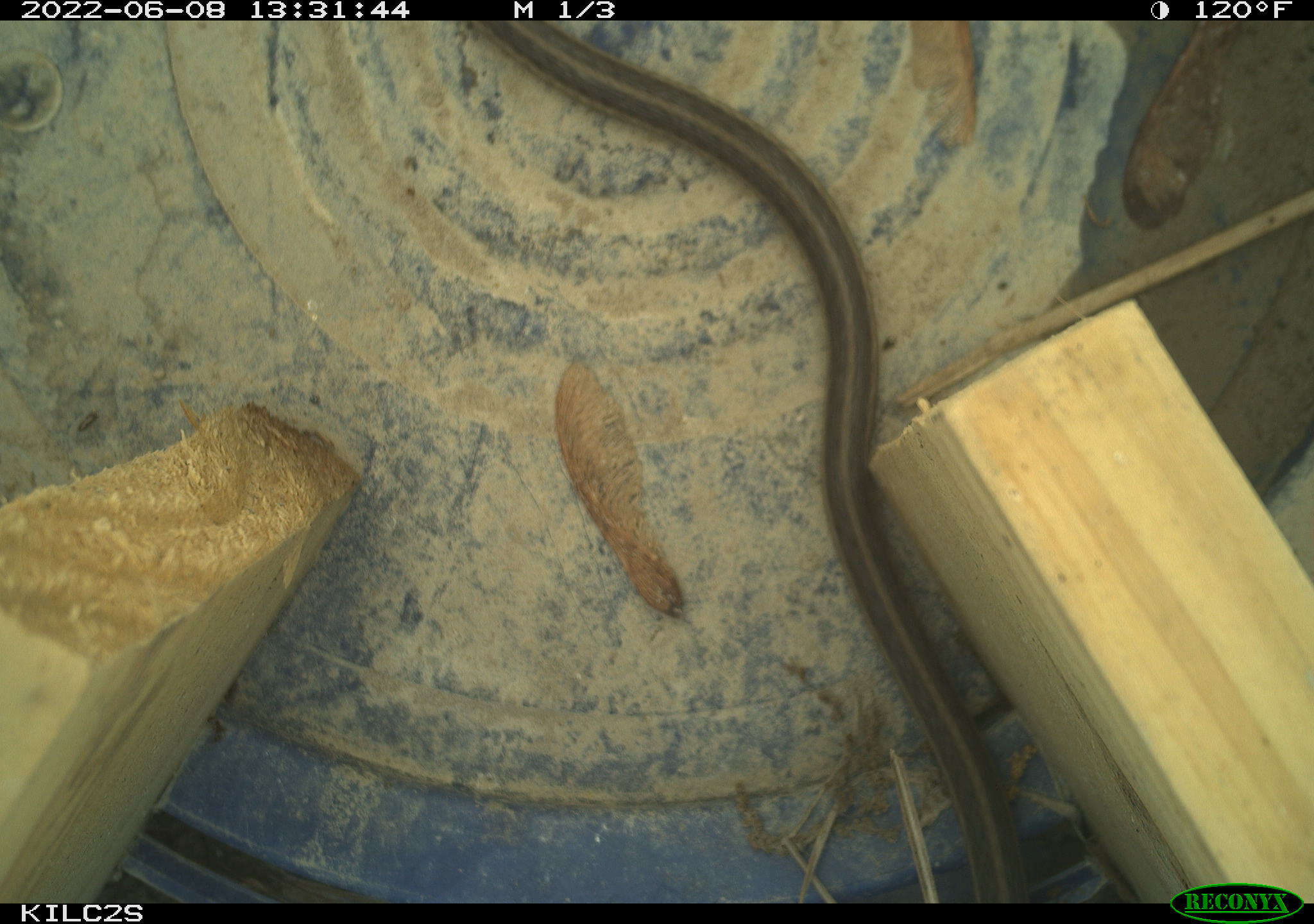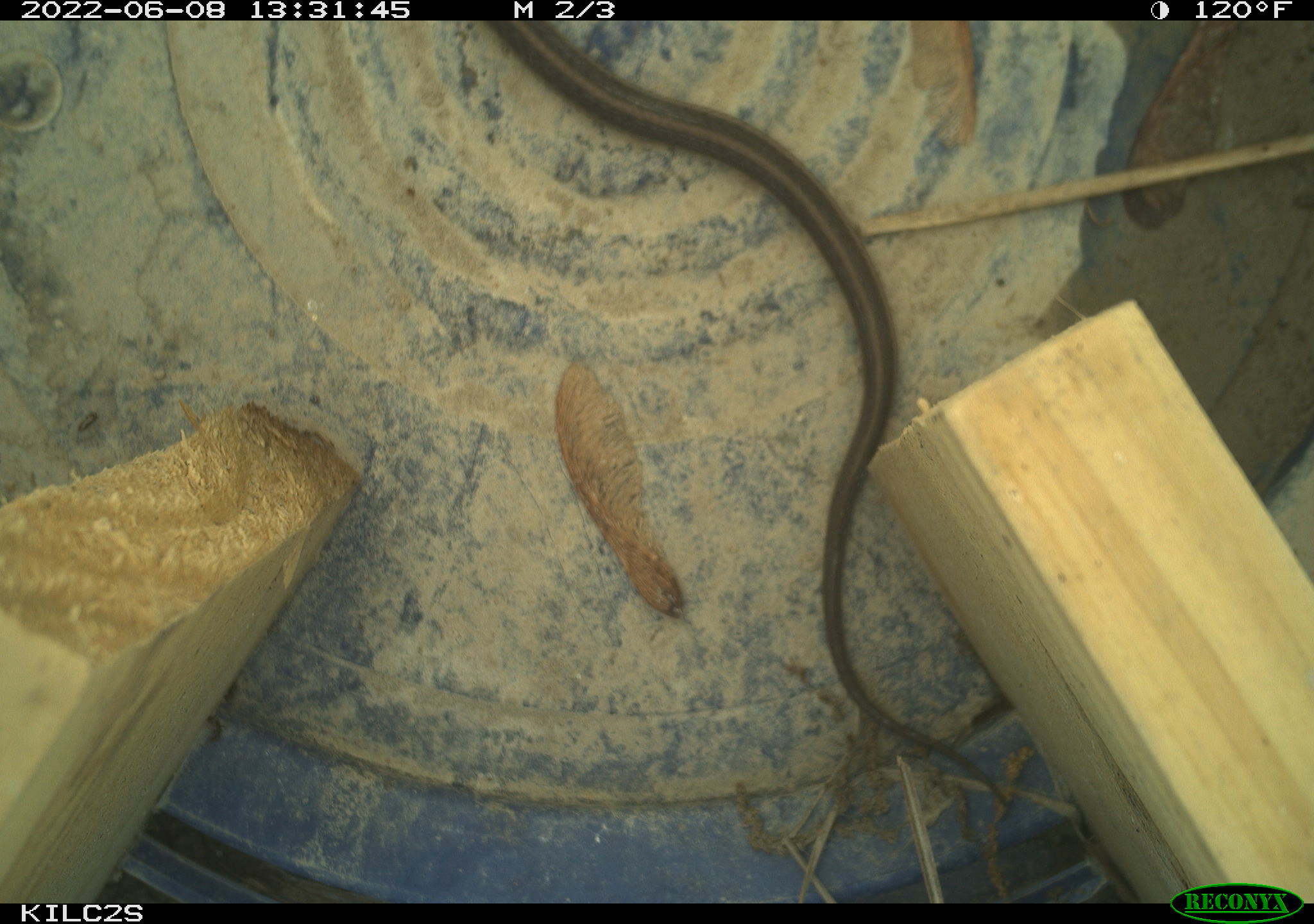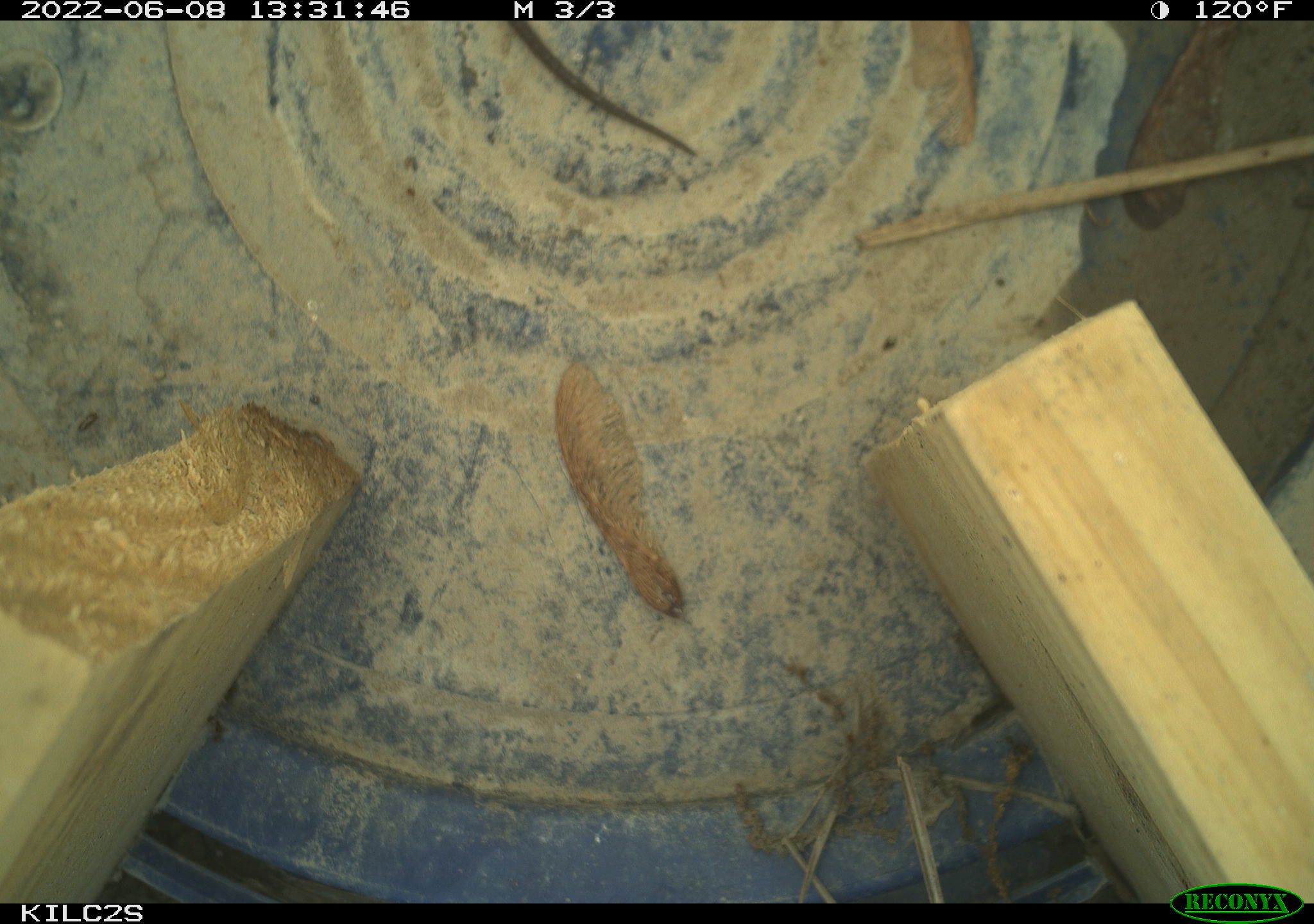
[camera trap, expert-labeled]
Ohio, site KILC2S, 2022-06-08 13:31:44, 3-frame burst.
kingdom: Animalia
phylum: Chordata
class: Reptilia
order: Squamata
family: Colubridae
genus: Thamnophis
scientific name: Thamnophis sirtalis sirtalis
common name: eastern gartersnake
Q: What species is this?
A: Eastern gartersnake (Thamnophis sirtalis sirtalis).